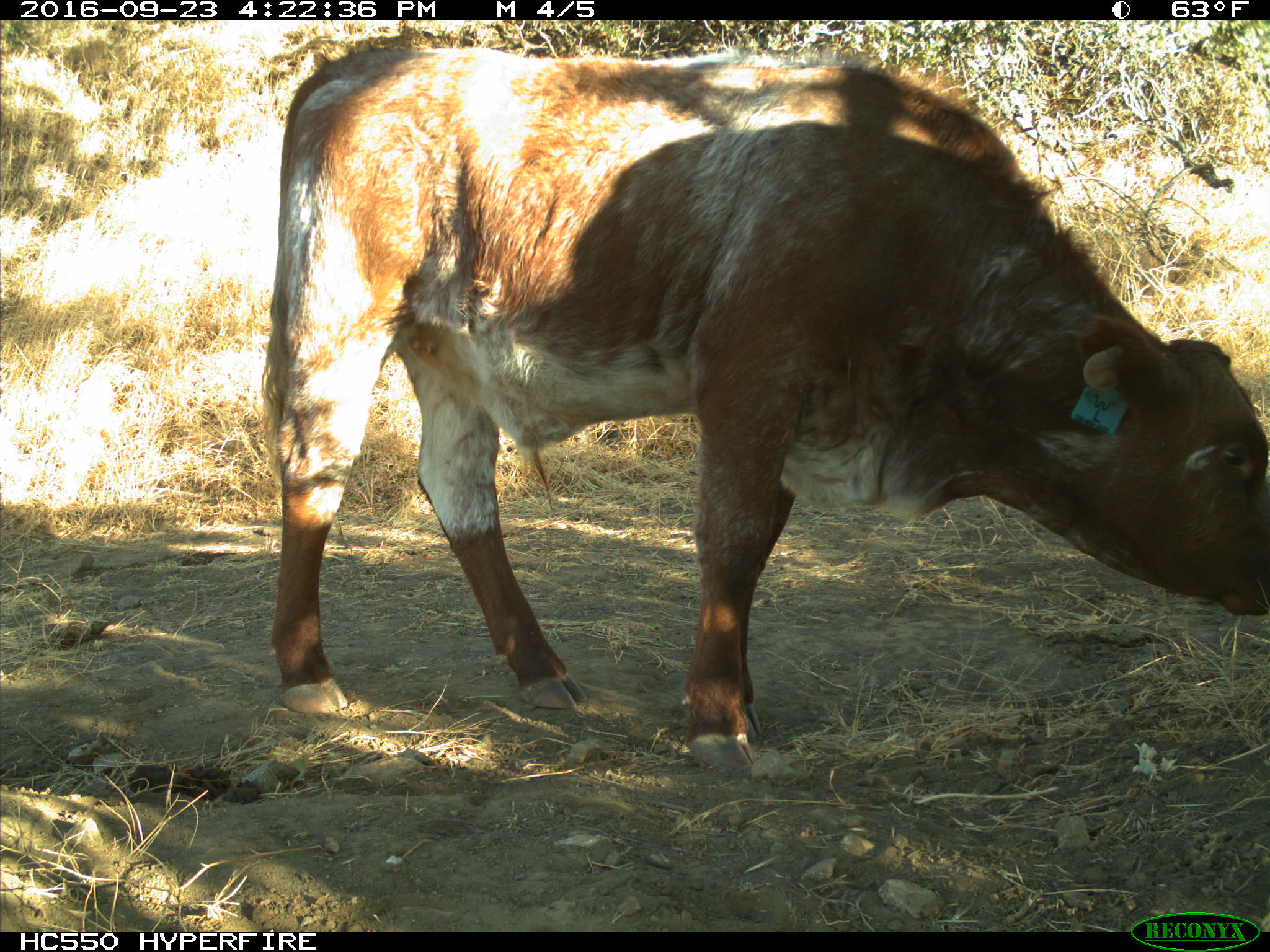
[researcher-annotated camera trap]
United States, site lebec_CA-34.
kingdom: Animalia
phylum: Chordata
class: Mammalia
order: Artiodactyla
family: Bovidae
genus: Bos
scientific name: Bos taurus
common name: domestic cow